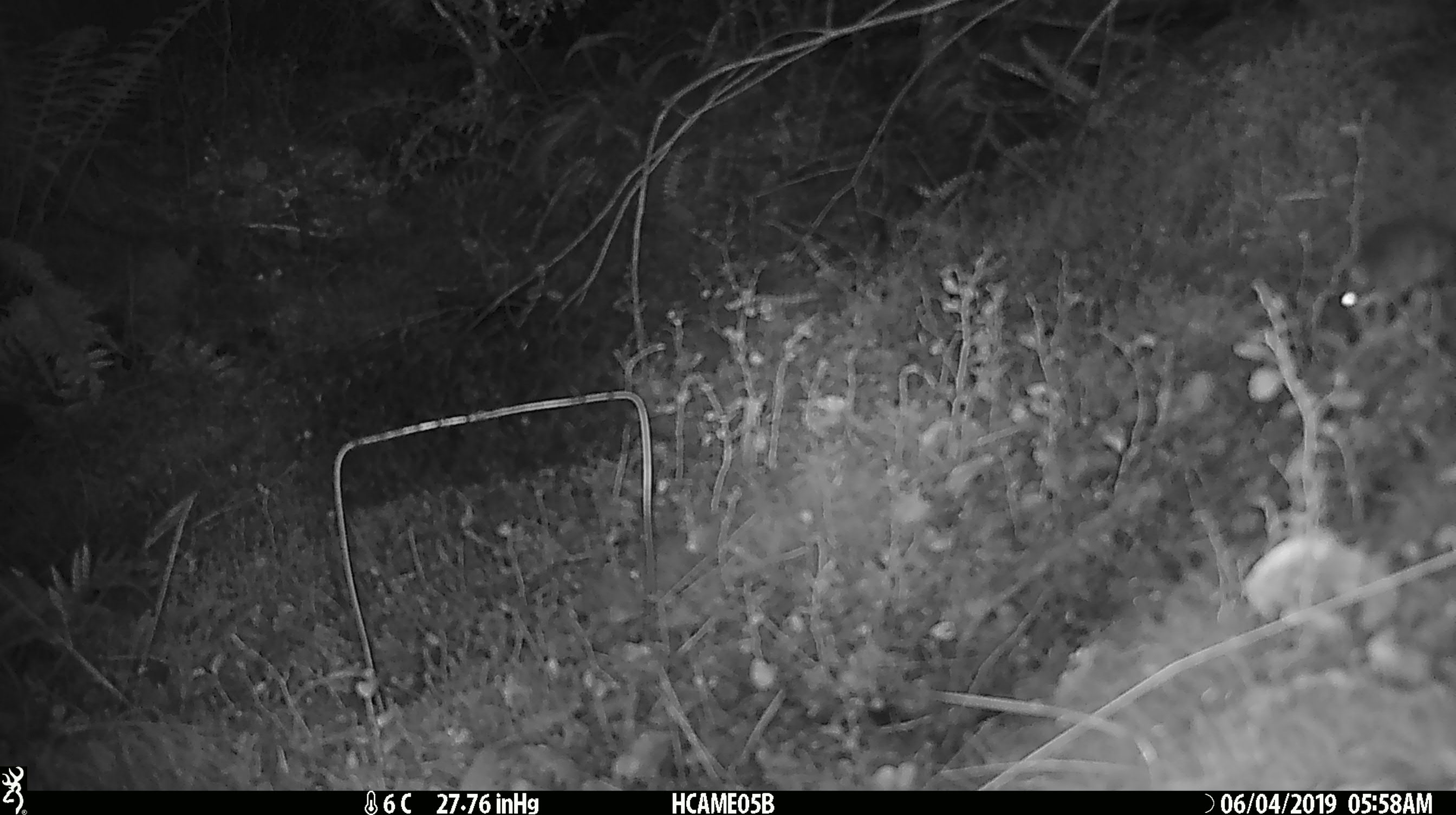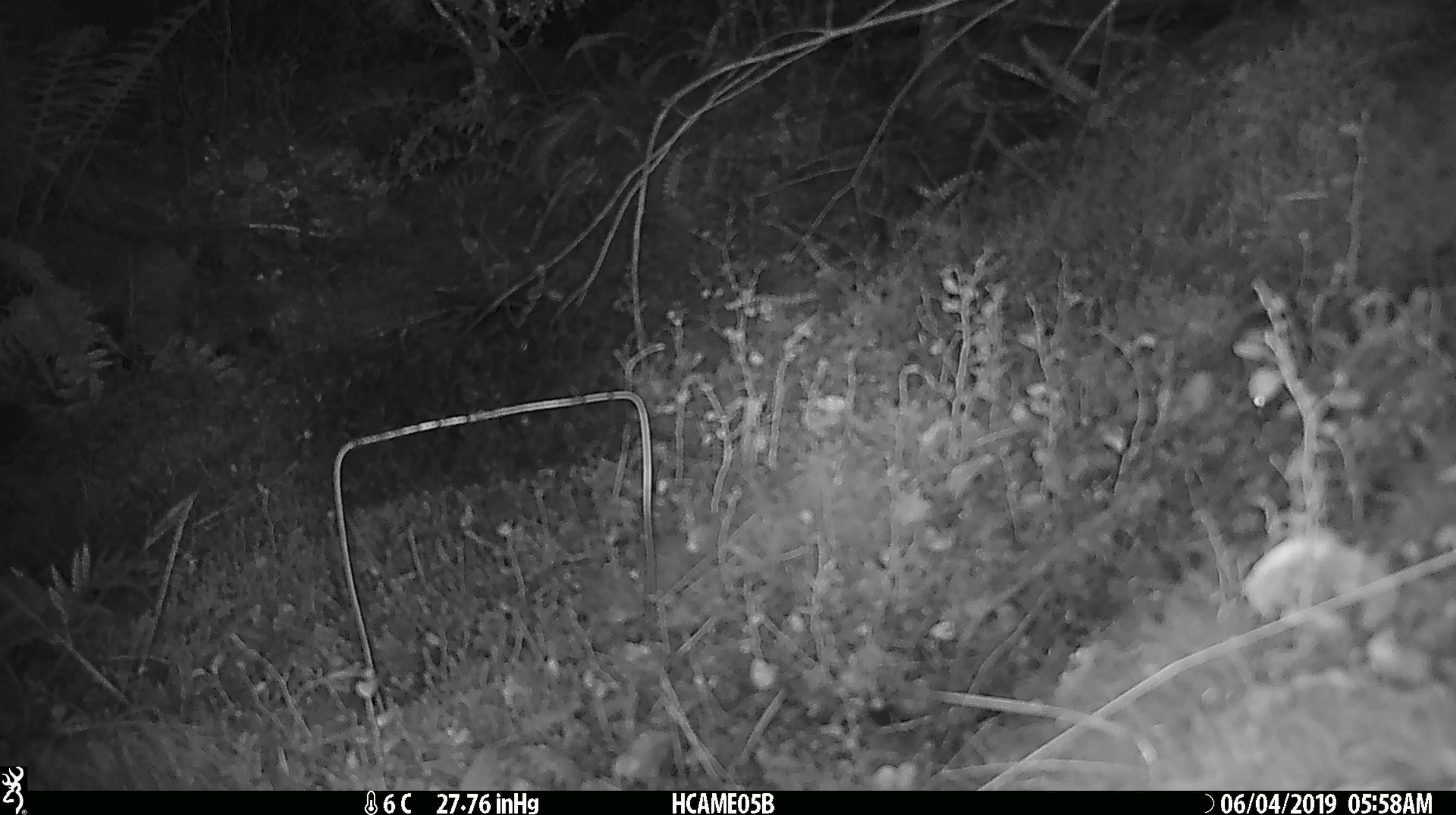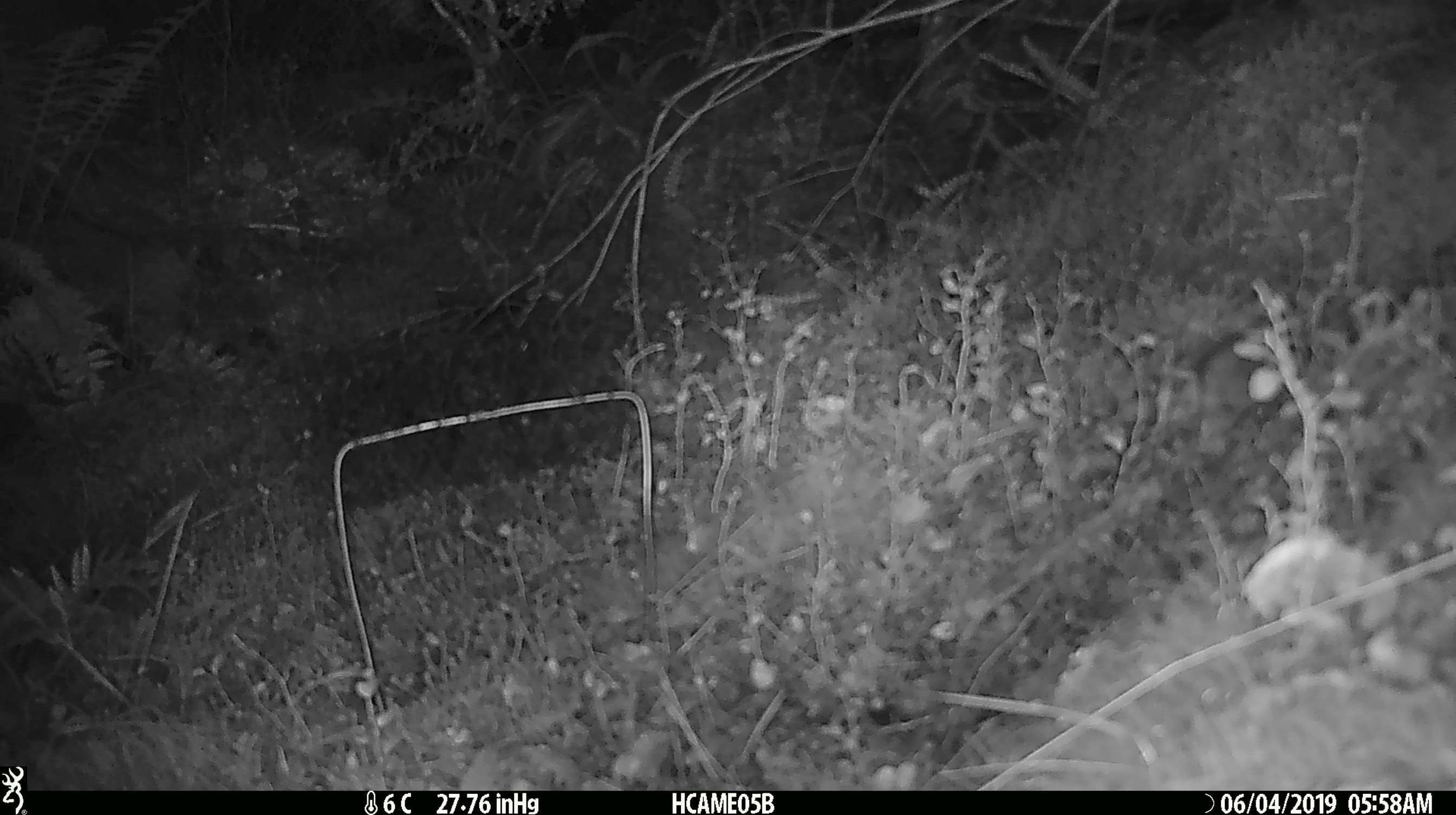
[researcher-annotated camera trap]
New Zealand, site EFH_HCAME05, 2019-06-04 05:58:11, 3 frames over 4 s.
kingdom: Animalia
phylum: Chordata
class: Mammalia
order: Rodentia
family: Muridae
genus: Mus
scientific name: Mus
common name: mouse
Mouse (Mus).